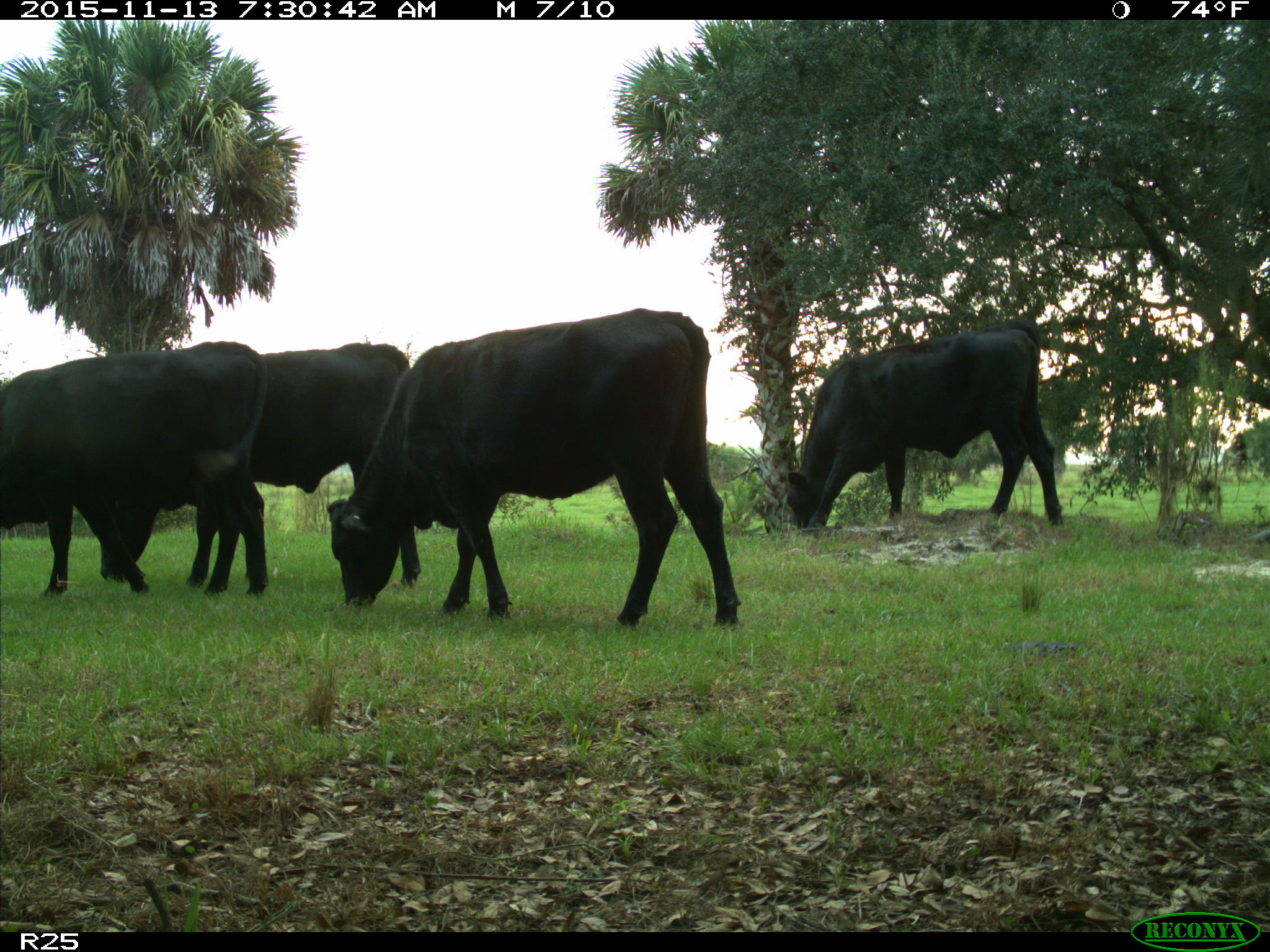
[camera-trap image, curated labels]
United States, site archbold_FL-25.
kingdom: Animalia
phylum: Chordata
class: Mammalia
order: Artiodactyla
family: Bovidae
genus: Bos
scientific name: Bos taurus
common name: domestic cow